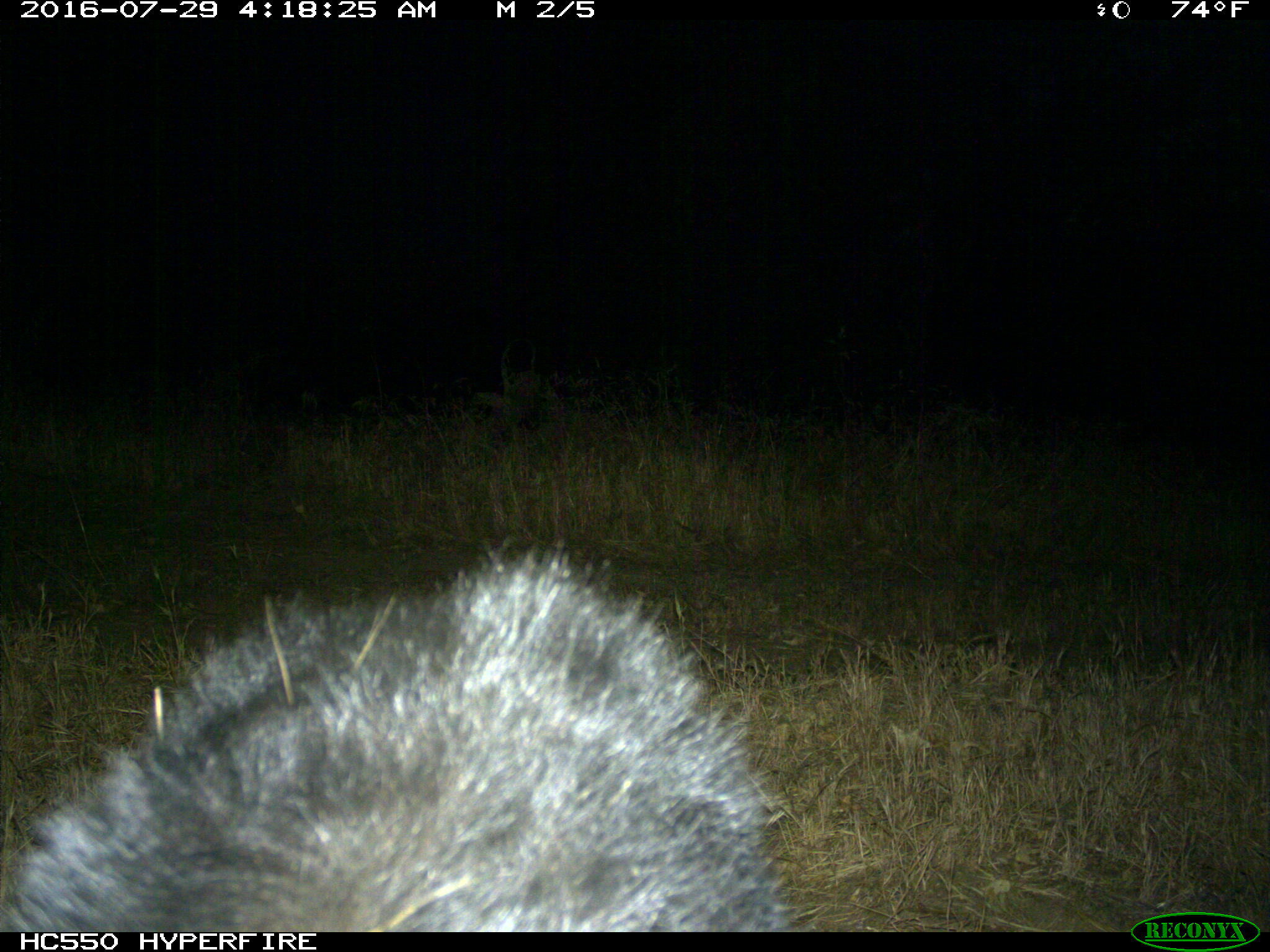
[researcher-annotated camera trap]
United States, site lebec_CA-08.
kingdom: Animalia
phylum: Chordata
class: Mammalia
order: Carnivora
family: Ursidae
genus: Ursus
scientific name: Ursus americanus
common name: american black bear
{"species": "Ursus americanus (american black bear)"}